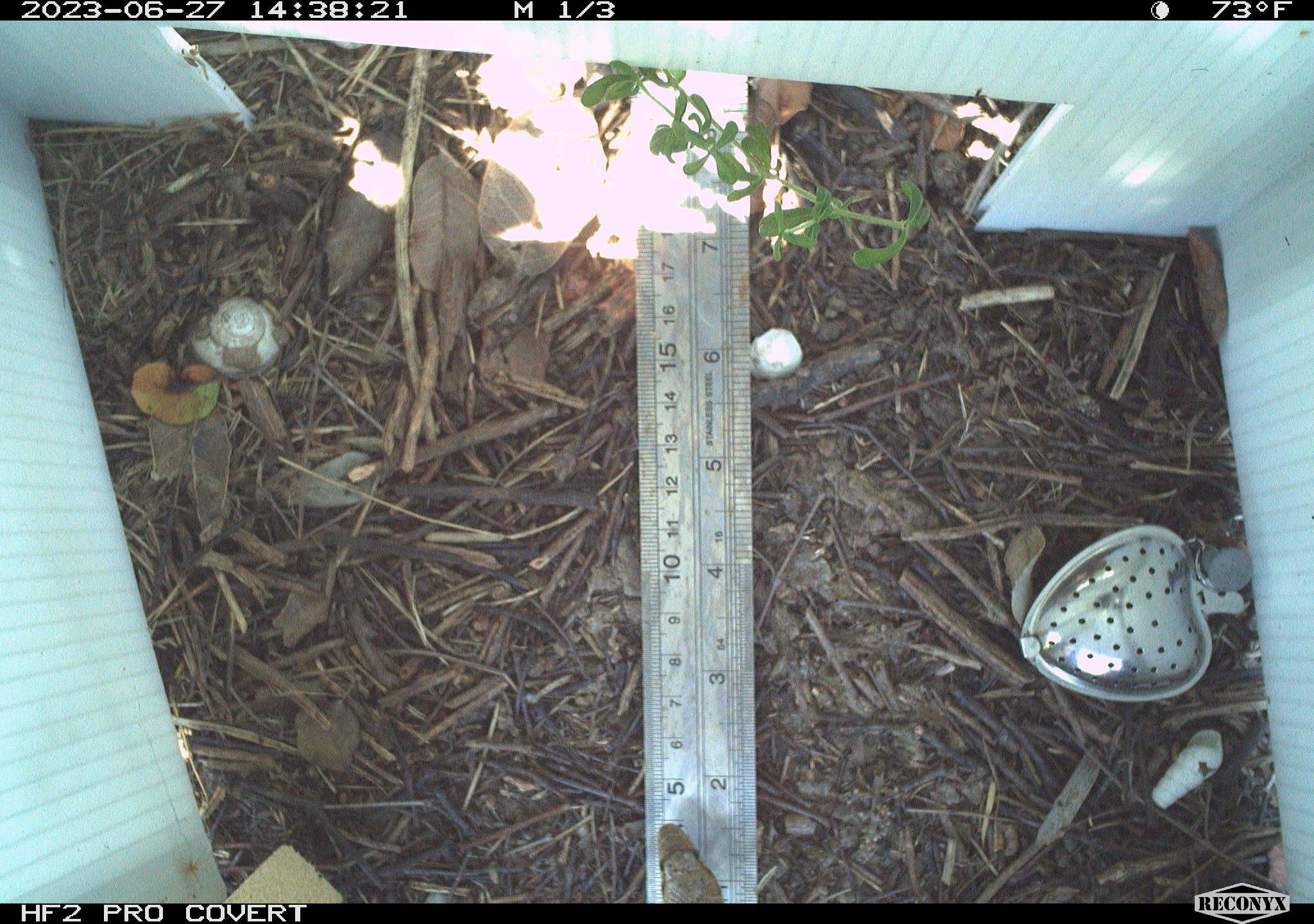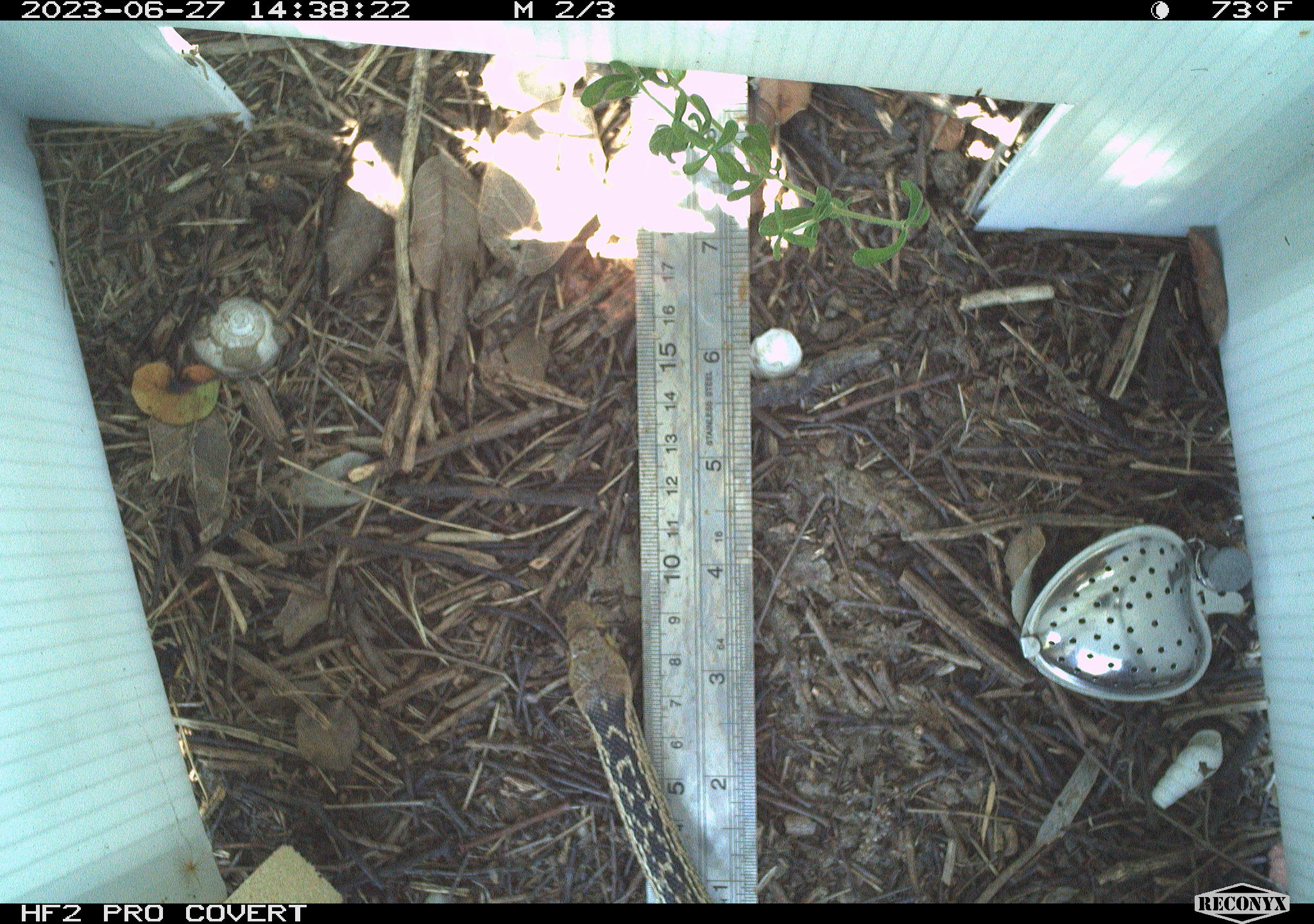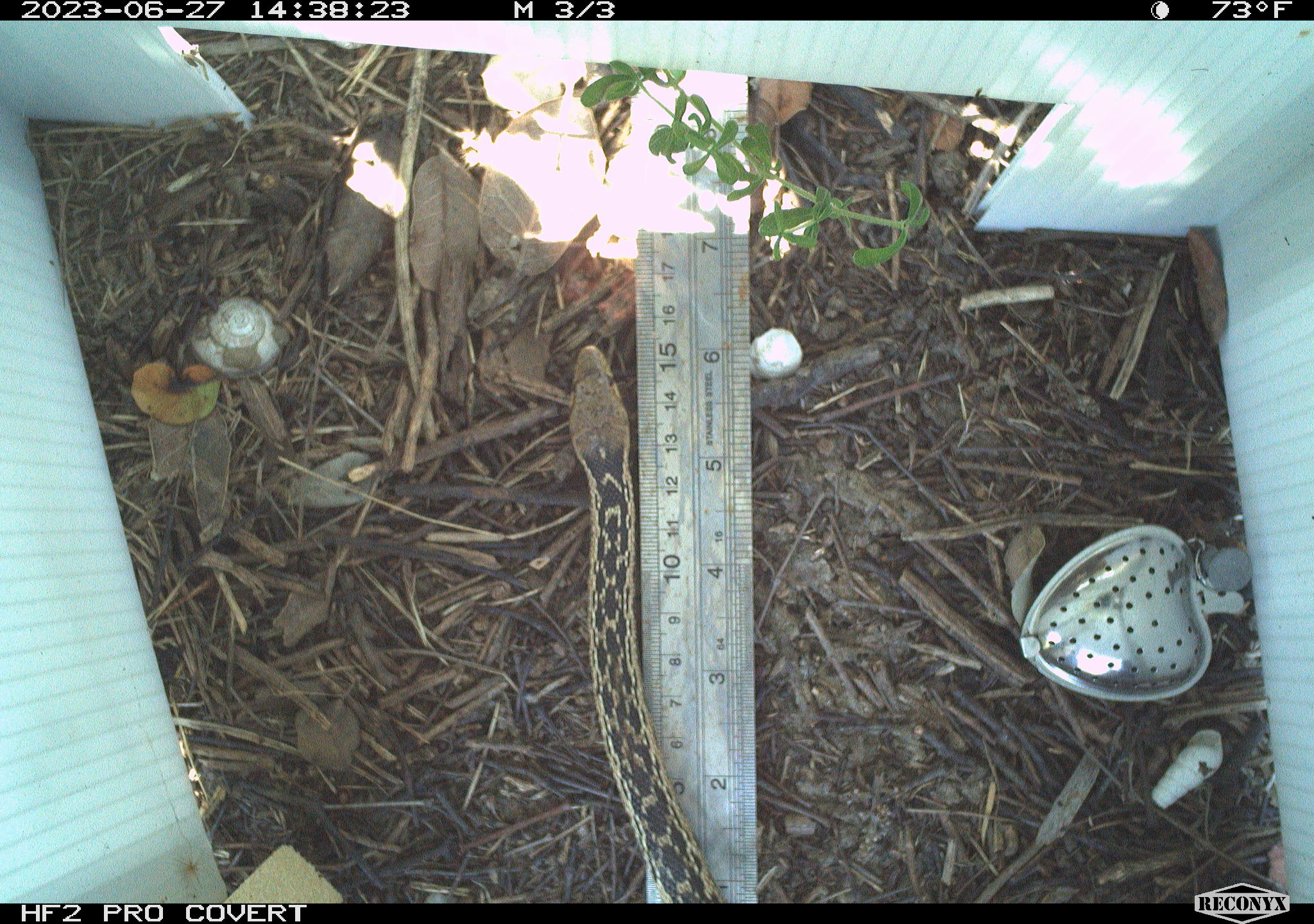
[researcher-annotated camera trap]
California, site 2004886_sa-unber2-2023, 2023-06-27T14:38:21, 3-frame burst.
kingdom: Animalia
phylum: Chordata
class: Reptilia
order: Squamata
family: Colubridae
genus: Pituophis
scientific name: Pituophis catenifer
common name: gophersnake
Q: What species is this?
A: Gophersnake (Pituophis catenifer).